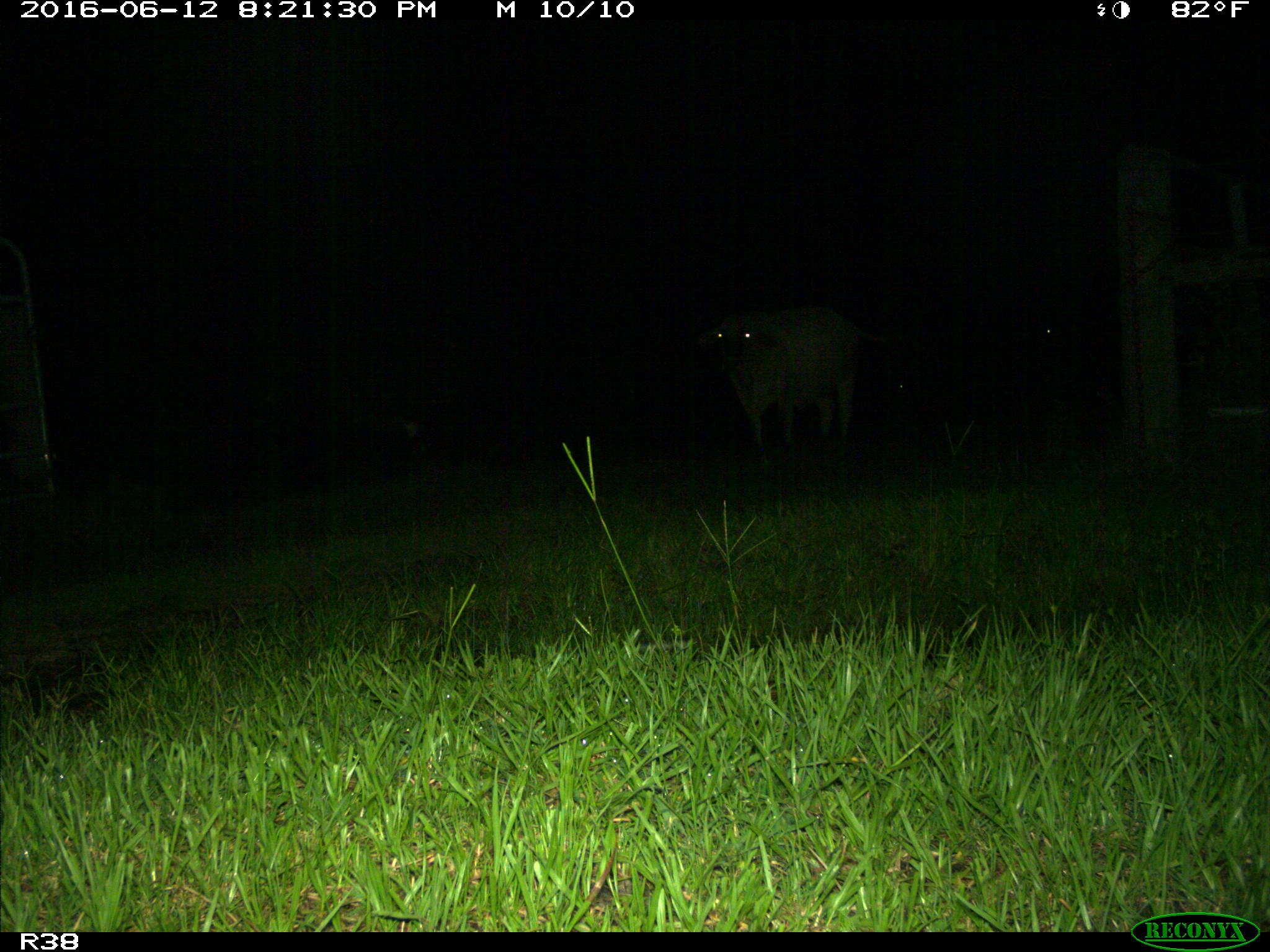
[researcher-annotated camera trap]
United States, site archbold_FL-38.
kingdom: Animalia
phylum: Chordata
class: Mammalia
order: Artiodactyla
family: Bovidae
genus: Bos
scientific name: Bos taurus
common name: domestic cow